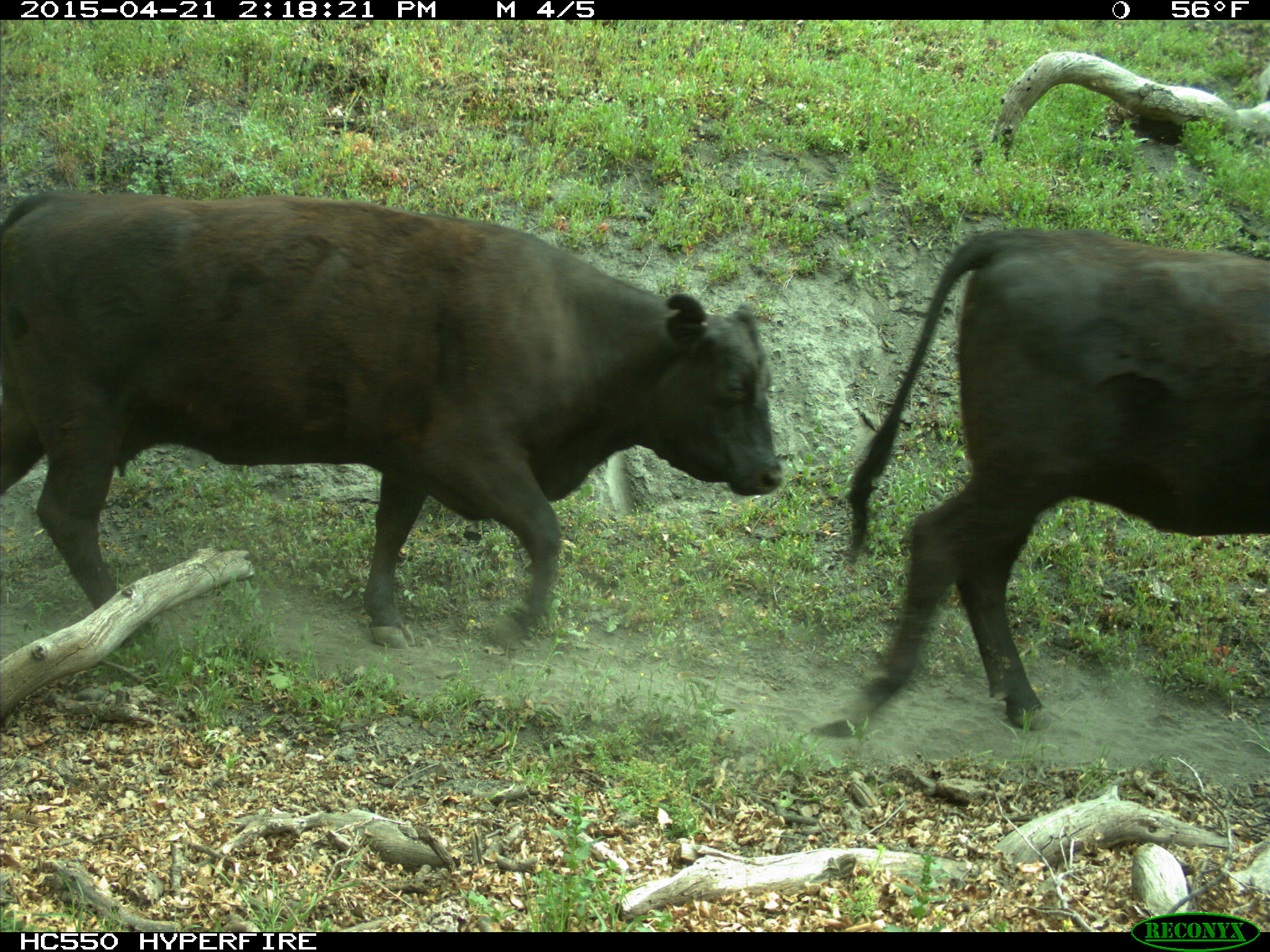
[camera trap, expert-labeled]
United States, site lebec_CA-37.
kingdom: Animalia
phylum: Chordata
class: Mammalia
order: Artiodactyla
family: Bovidae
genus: Bos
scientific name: Bos taurus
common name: domestic cow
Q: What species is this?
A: Bos taurus (domestic cow).